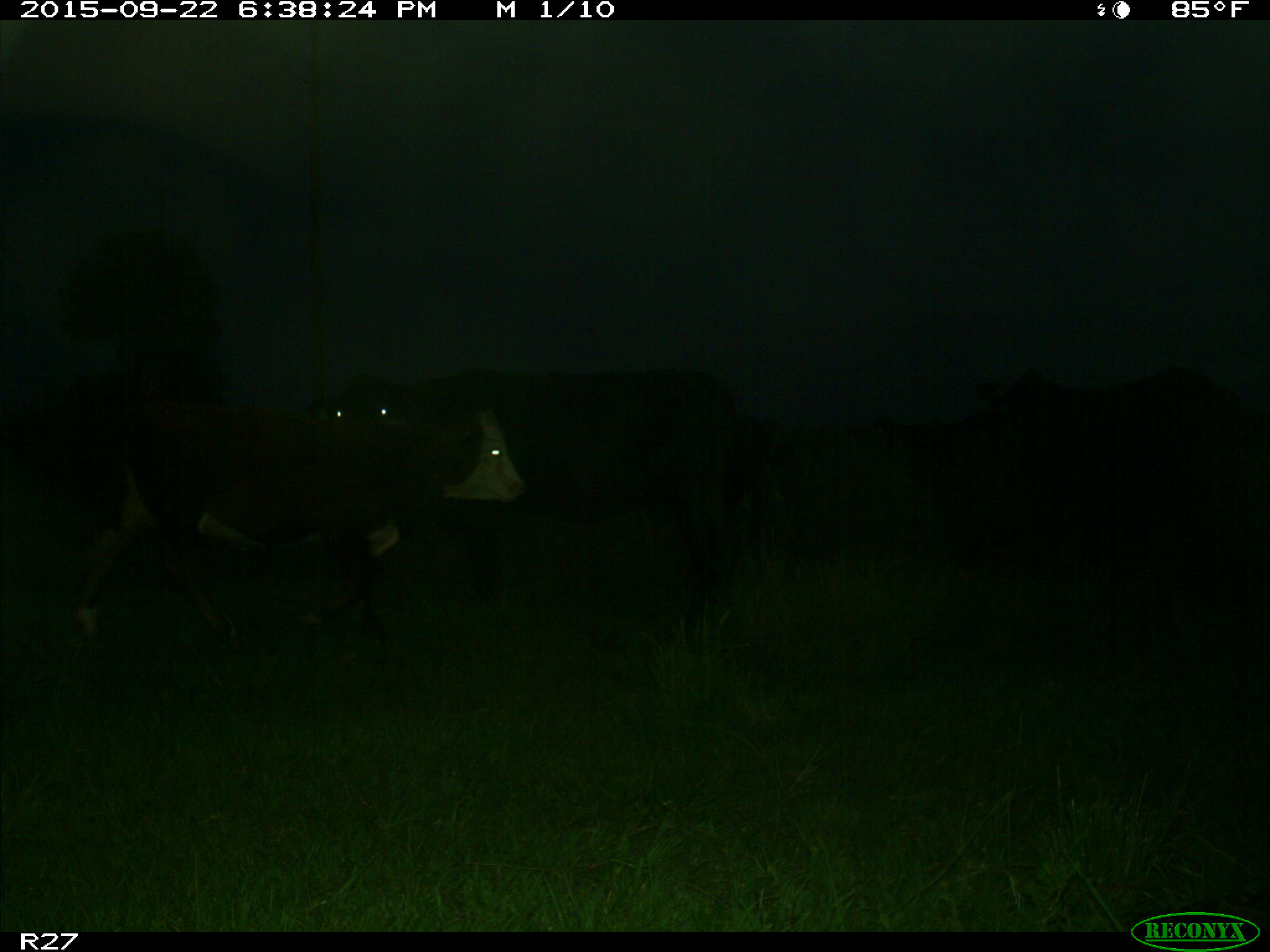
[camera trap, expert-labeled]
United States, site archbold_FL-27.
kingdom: Animalia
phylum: Chordata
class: Mammalia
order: Artiodactyla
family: Bovidae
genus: Bos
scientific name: Bos taurus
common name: domestic cow